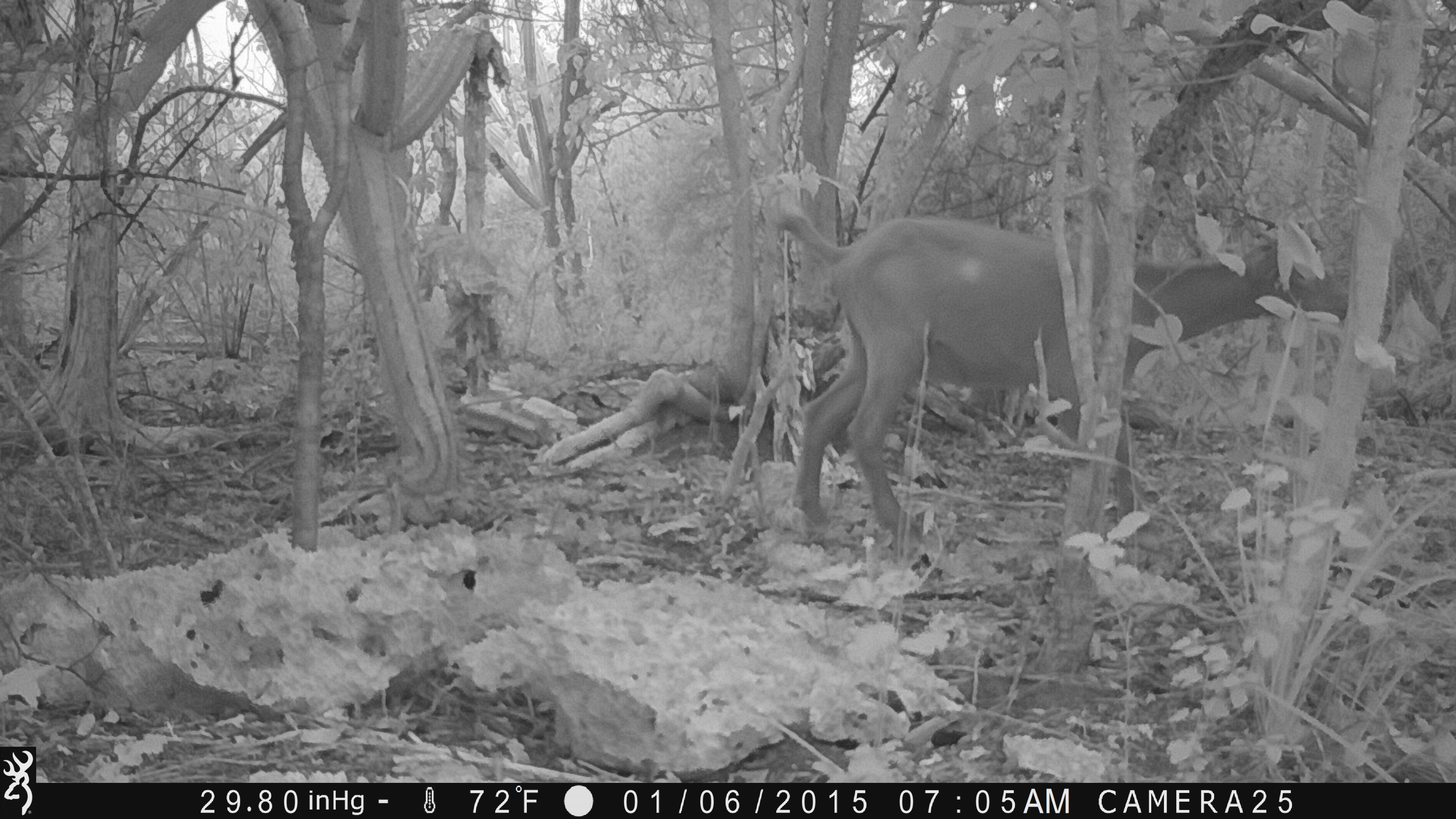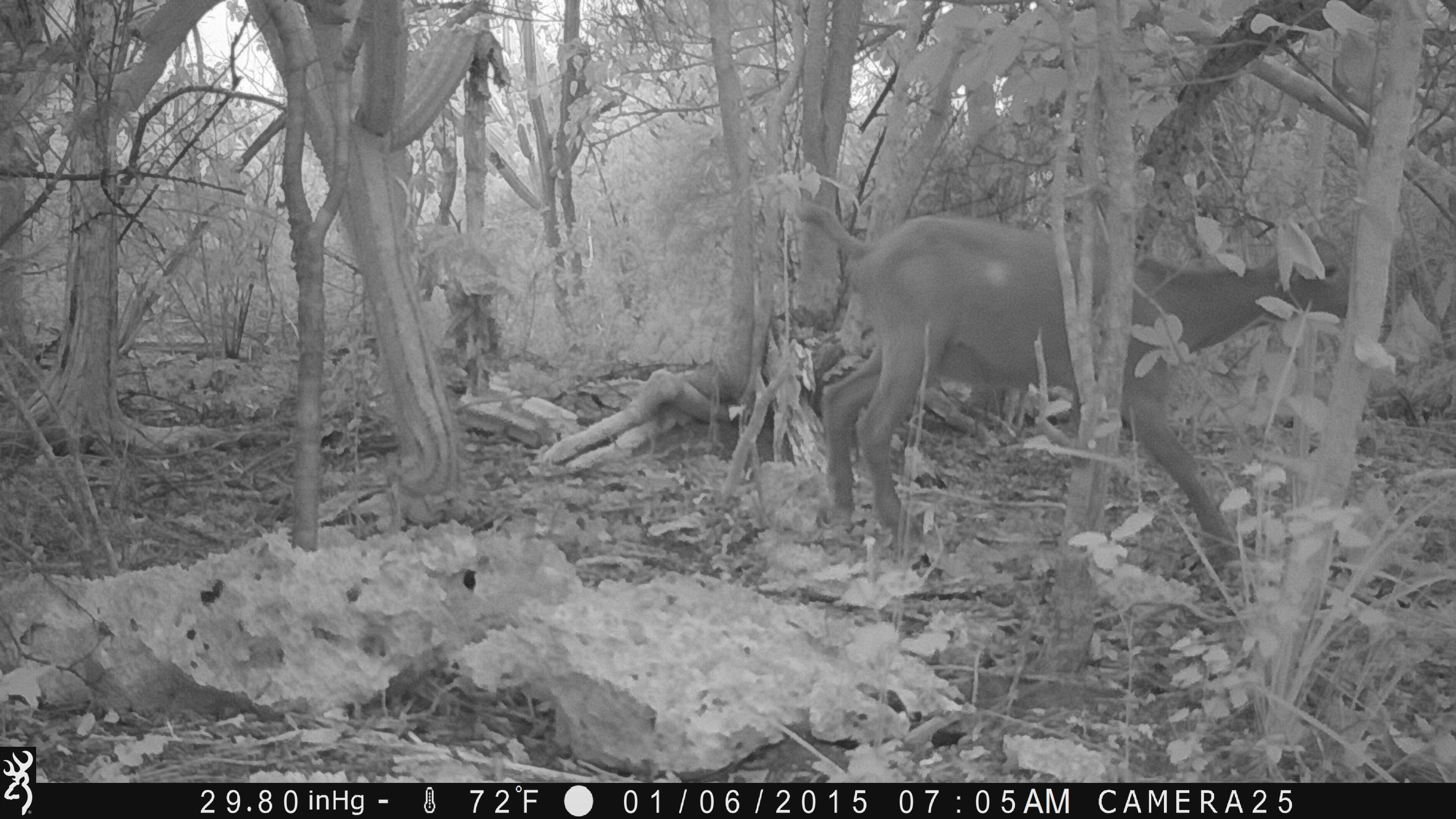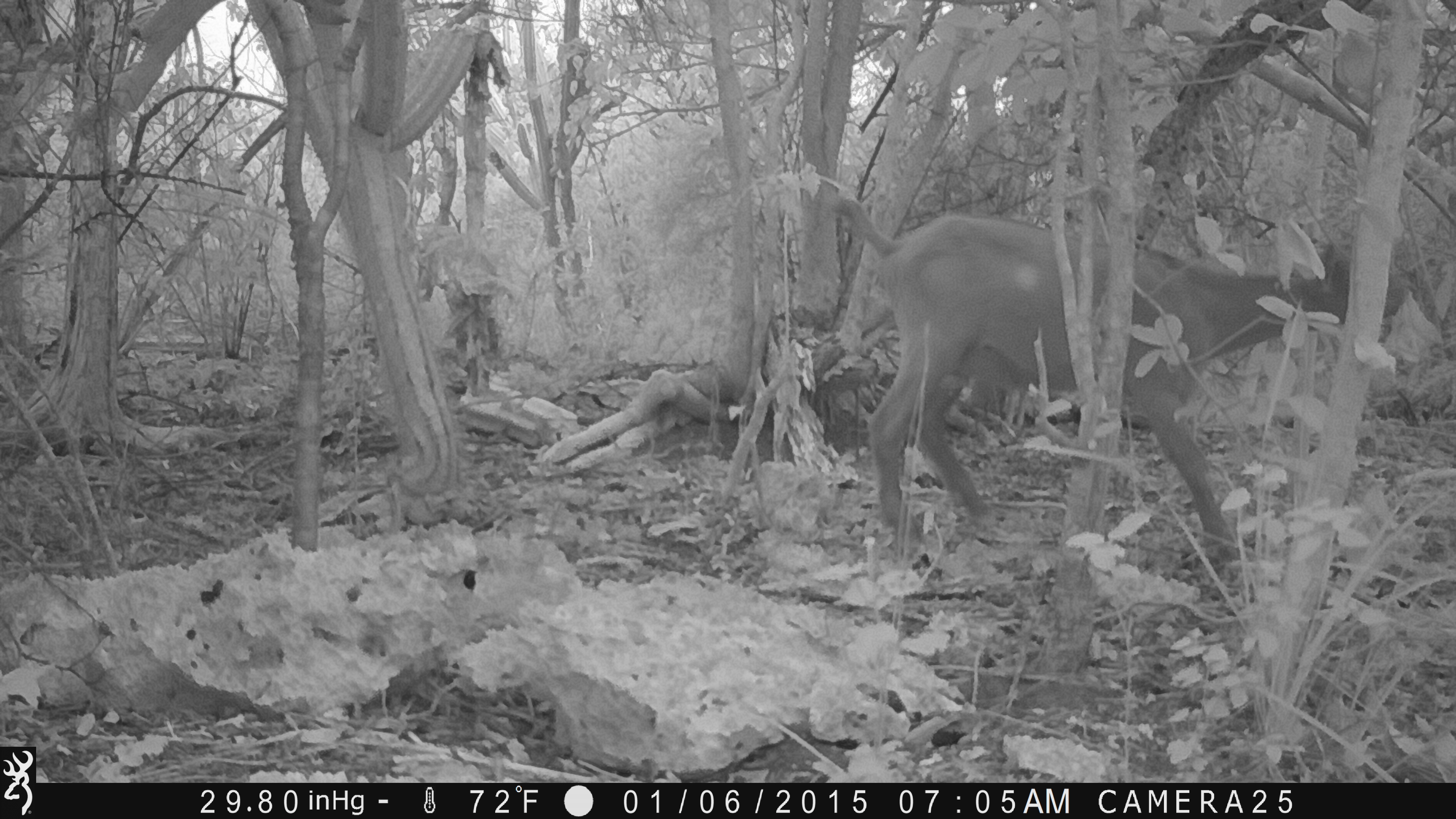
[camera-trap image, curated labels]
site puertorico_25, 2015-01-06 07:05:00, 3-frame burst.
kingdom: Animalia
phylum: Chordata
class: Mammalia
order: Artiodactyla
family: Bovidae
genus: Capra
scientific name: Capra hircus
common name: goat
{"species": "goat (Capra hircus)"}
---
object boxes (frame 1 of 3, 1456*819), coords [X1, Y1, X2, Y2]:
goat: [765, 197, 1358, 554]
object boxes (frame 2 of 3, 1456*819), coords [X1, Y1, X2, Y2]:
goat: [789, 198, 1365, 568]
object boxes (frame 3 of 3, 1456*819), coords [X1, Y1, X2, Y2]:
goat: [830, 196, 1369, 577]